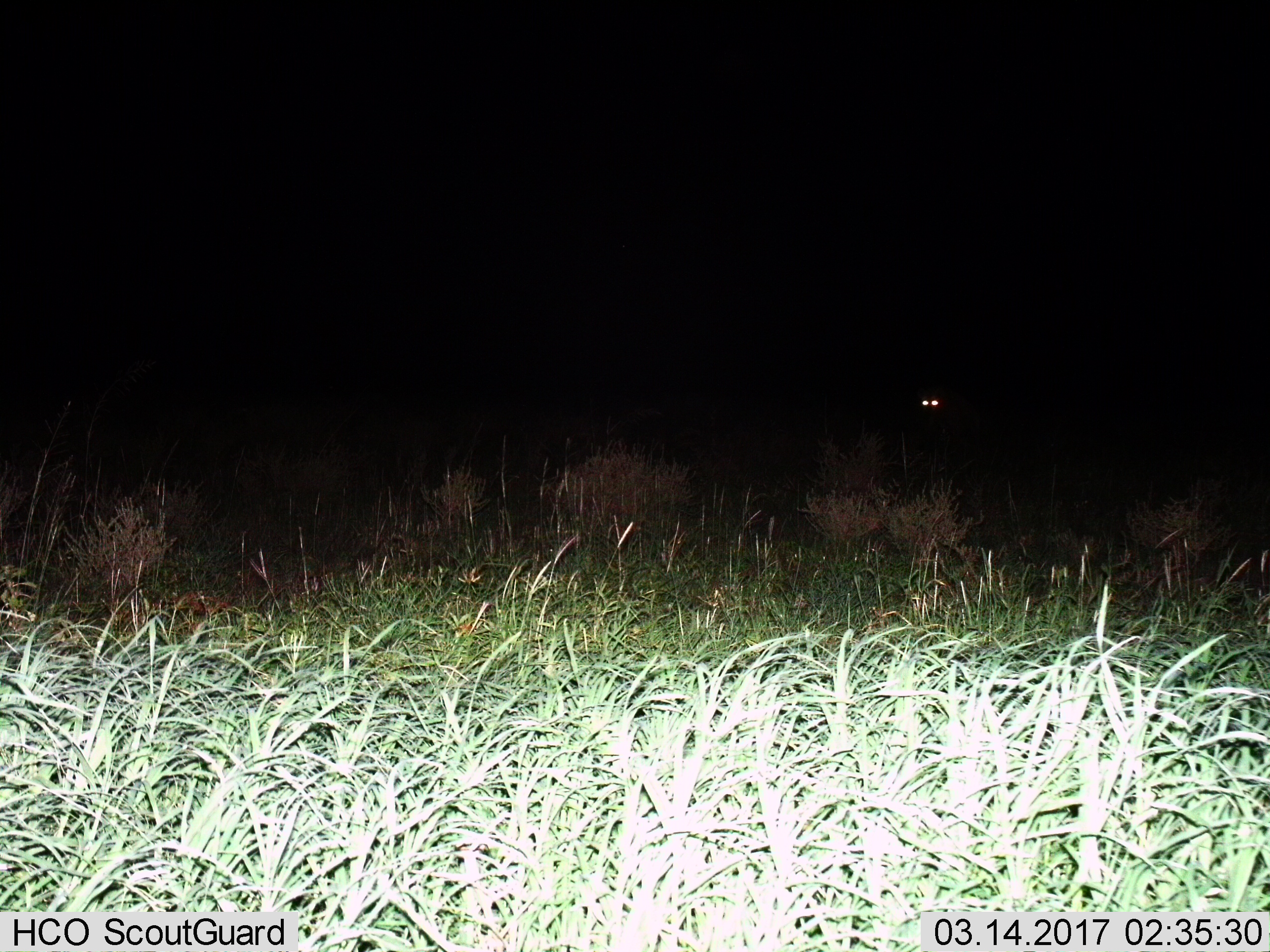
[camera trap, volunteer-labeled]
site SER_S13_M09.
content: unidentified animal